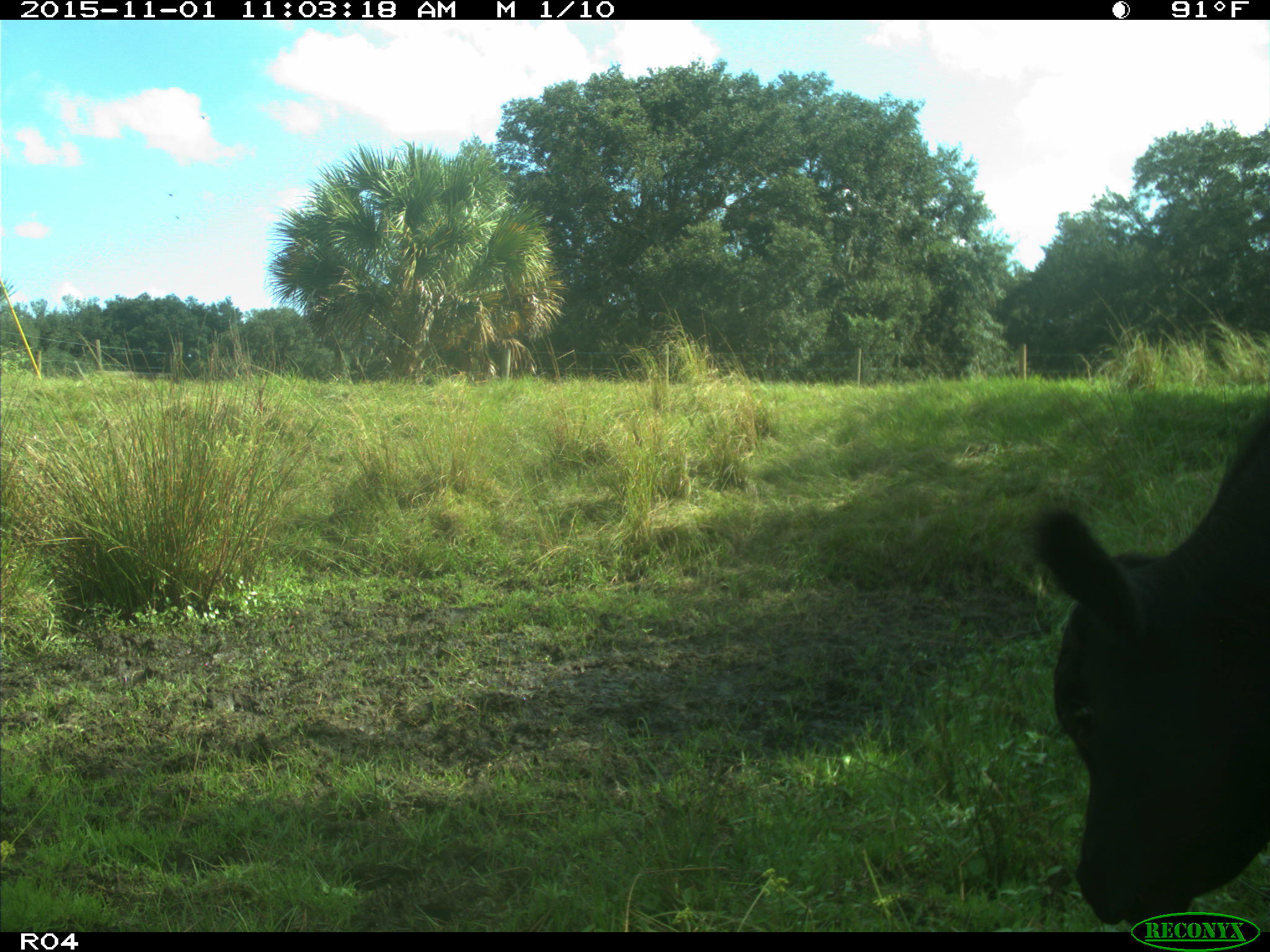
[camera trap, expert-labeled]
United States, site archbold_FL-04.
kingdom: Animalia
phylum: Chordata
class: Mammalia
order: Artiodactyla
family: Bovidae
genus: Bos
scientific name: Bos taurus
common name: domestic cow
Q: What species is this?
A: Bos taurus (domestic cow).